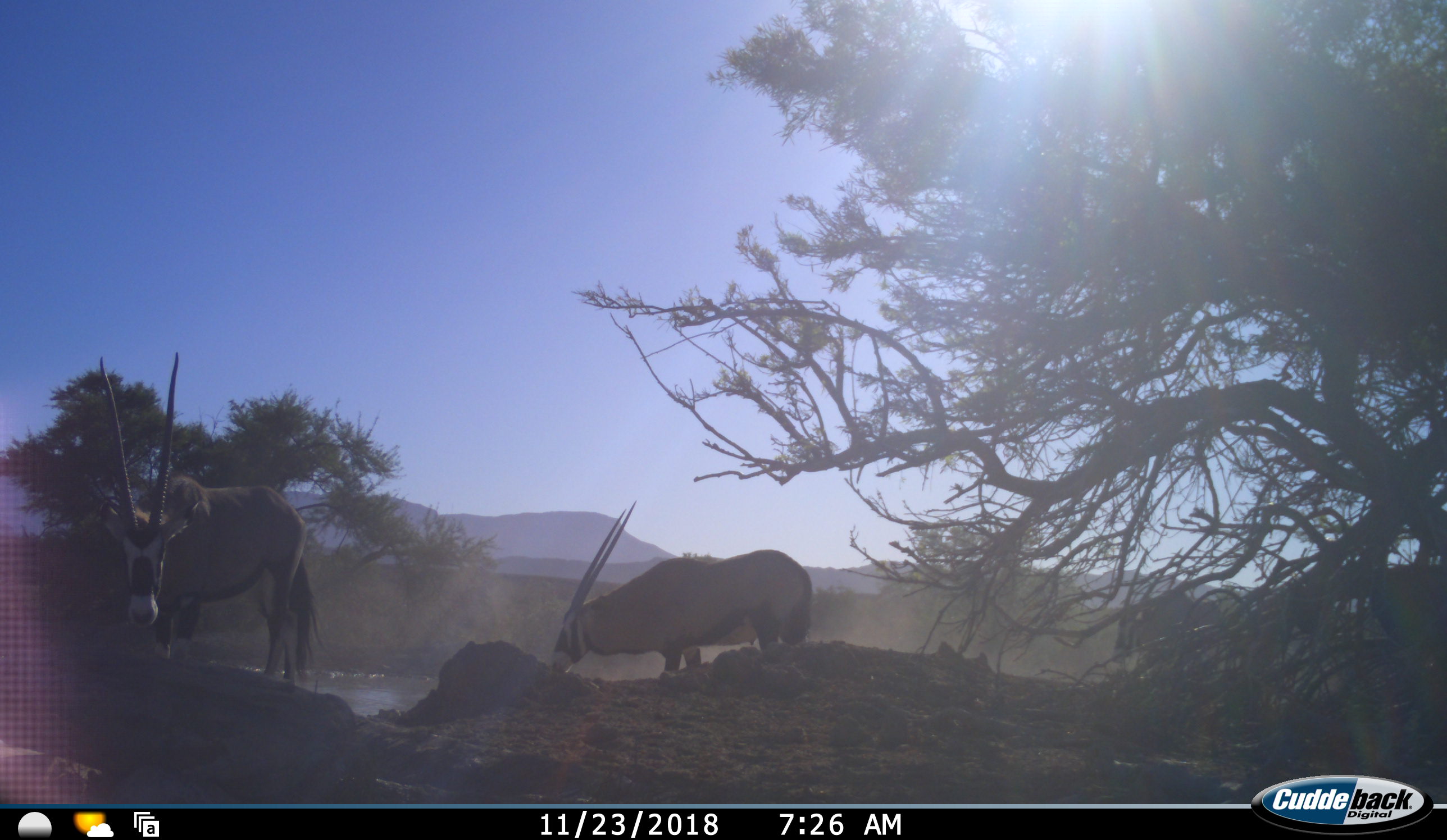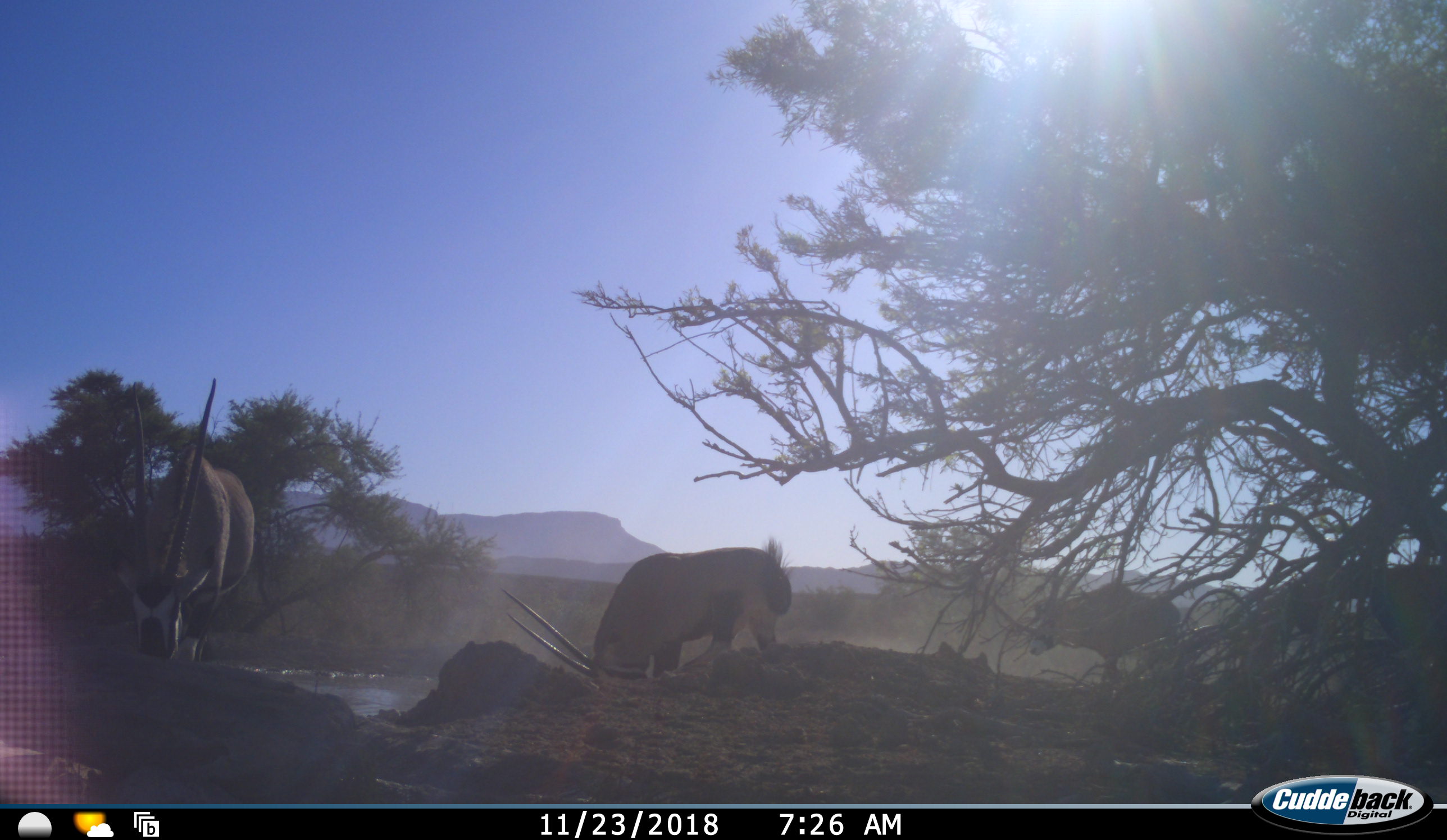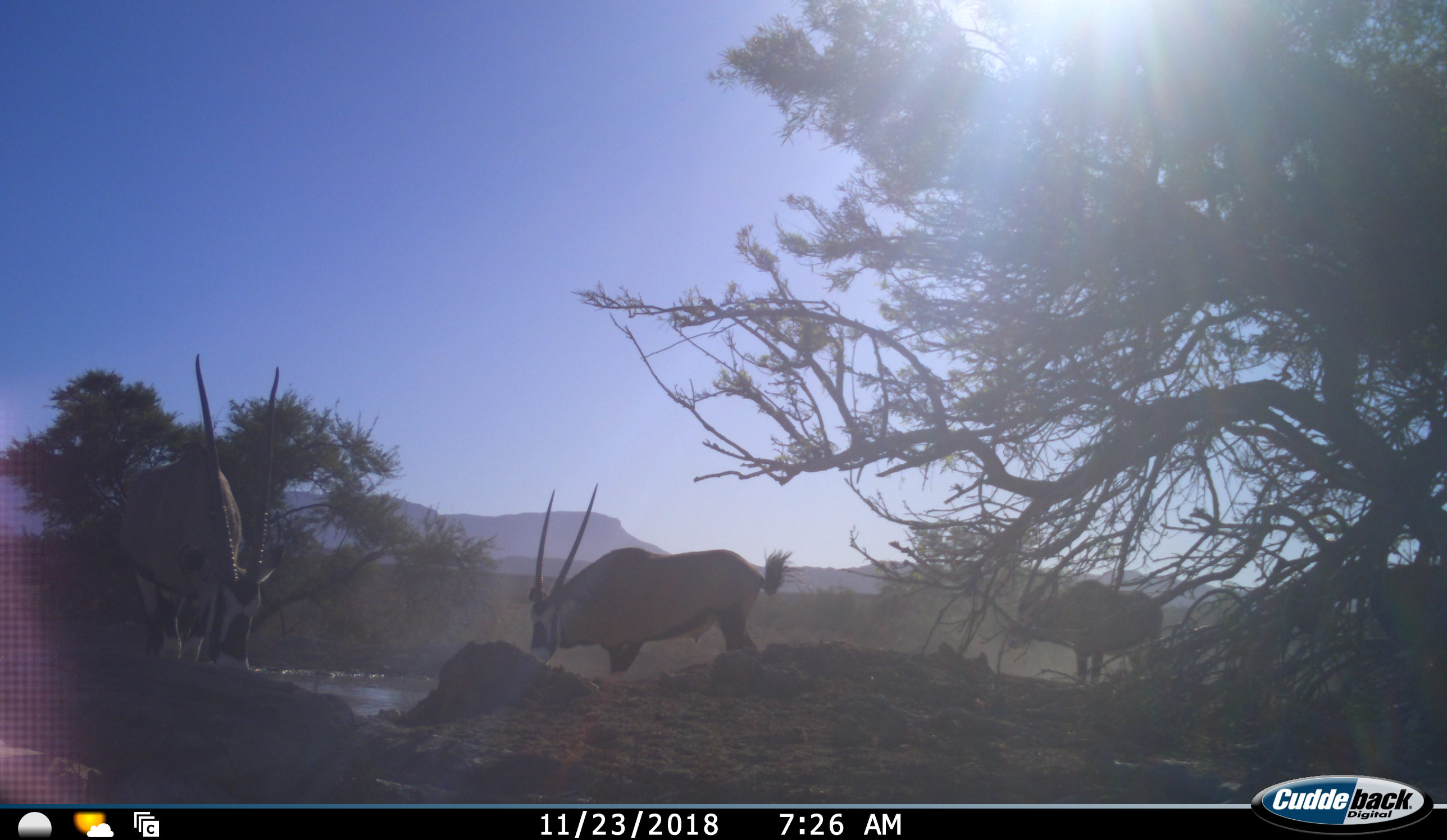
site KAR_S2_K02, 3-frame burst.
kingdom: Animalia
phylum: Chordata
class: Mammalia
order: Artiodactyla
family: Bovidae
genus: Oryx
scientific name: Oryx gazella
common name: gemsbok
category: oryx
Oryx (gemsbok) (Oryx gazella), count 3. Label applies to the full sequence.